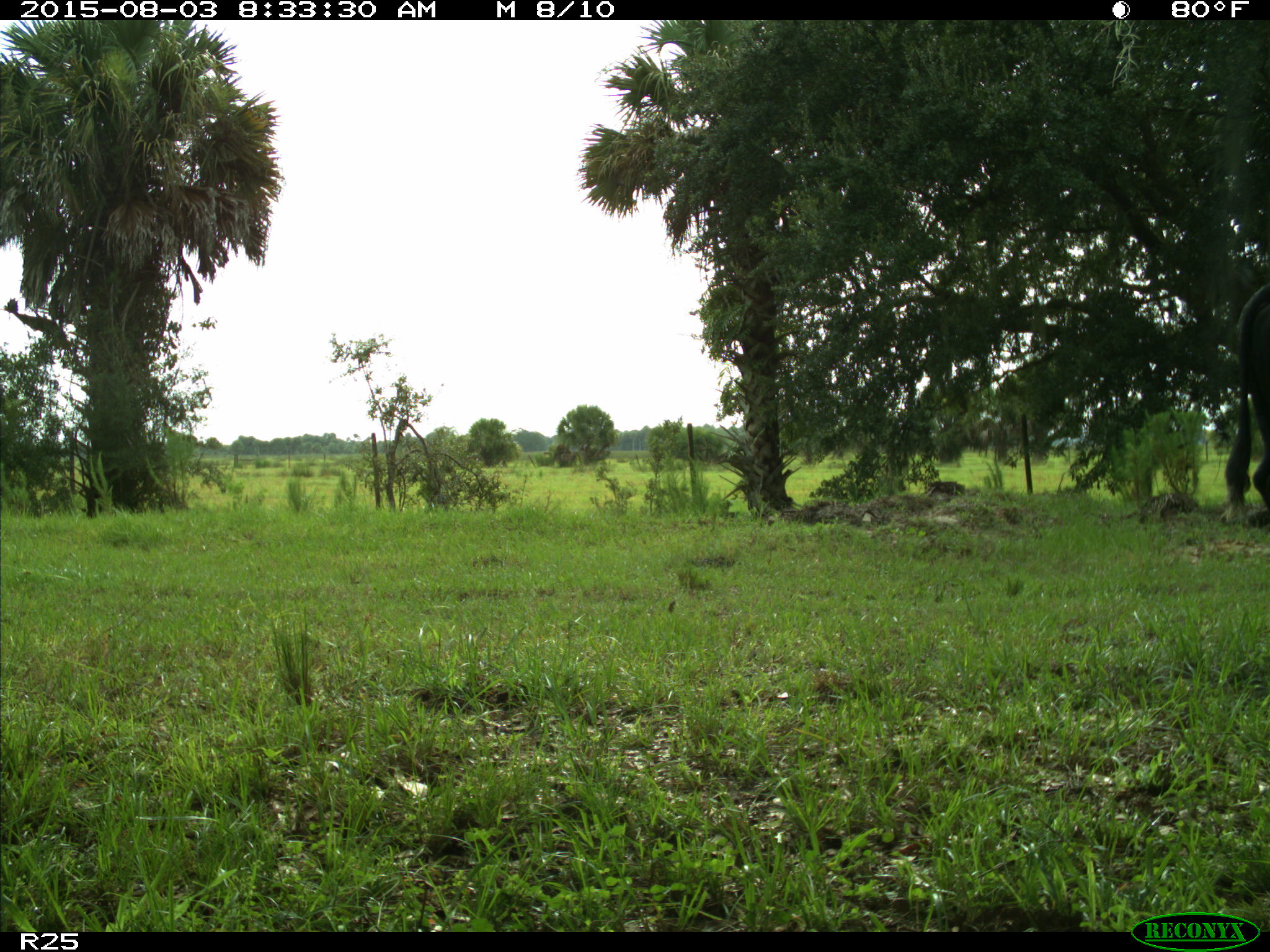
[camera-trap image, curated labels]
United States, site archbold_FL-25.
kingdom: Animalia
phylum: Chordata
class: Mammalia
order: Artiodactyla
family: Bovidae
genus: Bos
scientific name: Bos taurus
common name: domestic cow